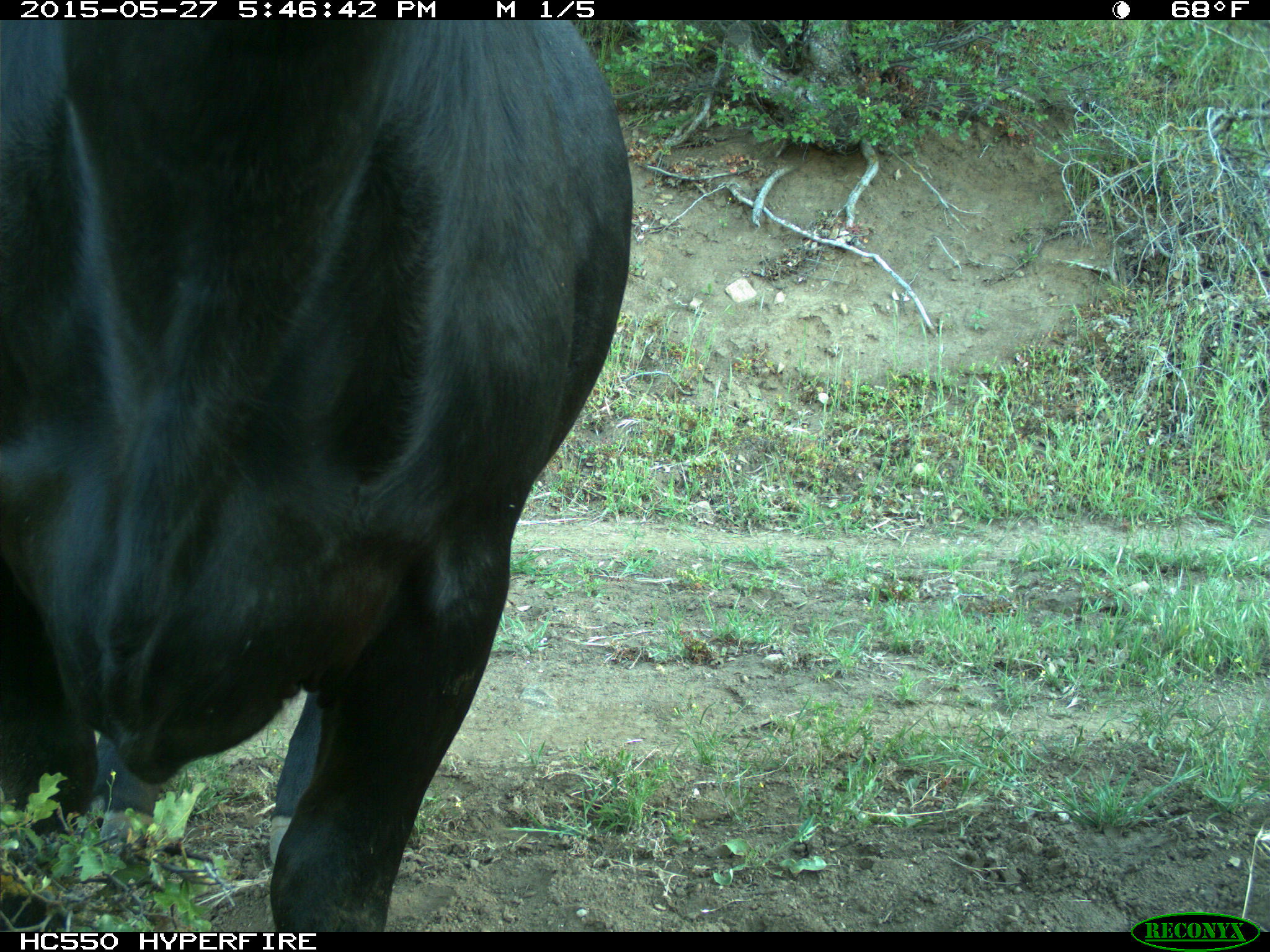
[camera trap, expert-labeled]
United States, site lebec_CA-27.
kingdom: Animalia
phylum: Chordata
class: Mammalia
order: Artiodactyla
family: Bovidae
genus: Bos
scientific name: Bos taurus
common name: domestic cow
Bos taurus (domestic cow).